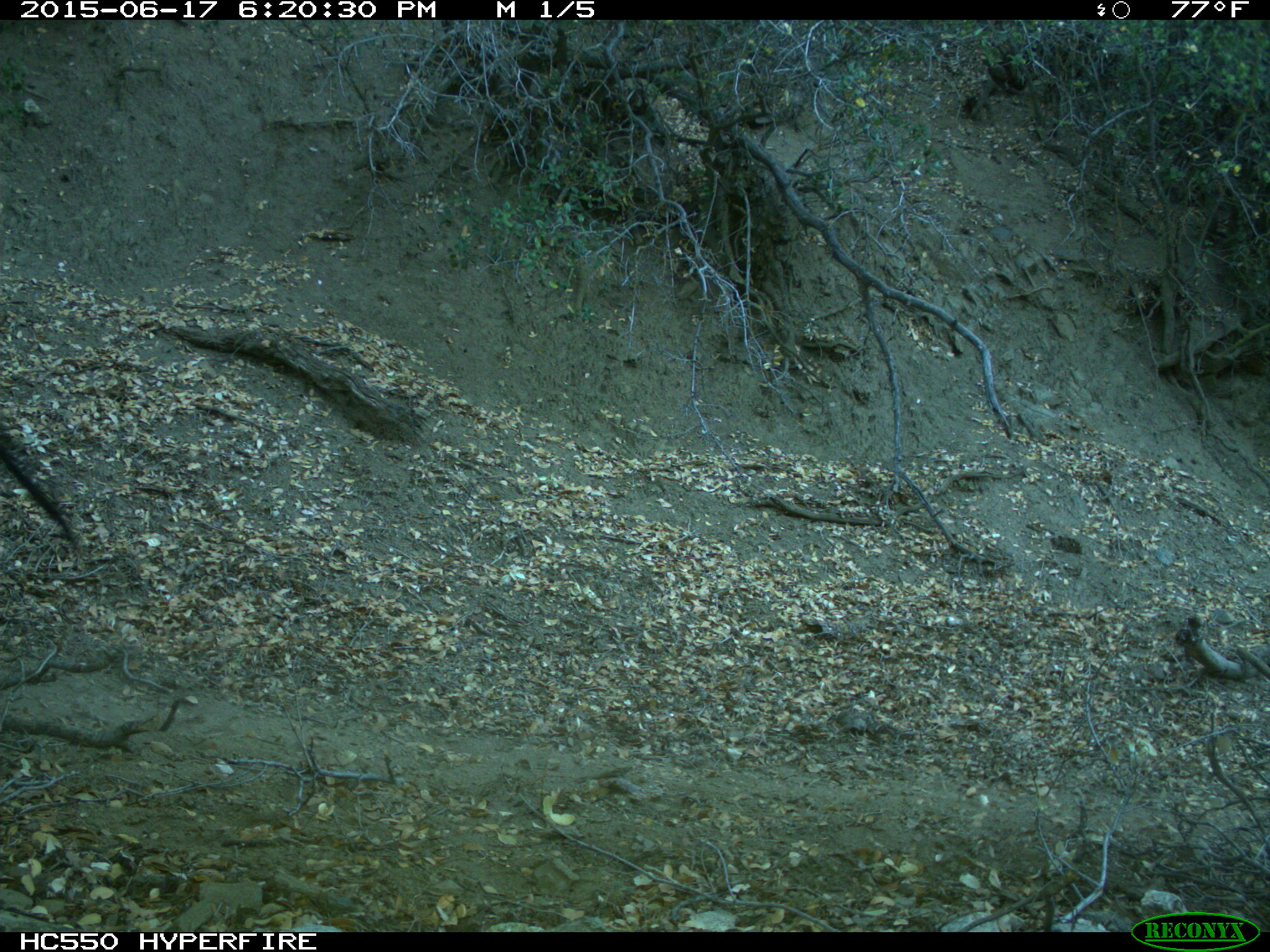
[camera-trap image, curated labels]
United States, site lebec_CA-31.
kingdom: Animalia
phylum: Chordata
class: Mammalia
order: Artiodactyla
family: Bovidae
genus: Bos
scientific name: Bos taurus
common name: domestic cow